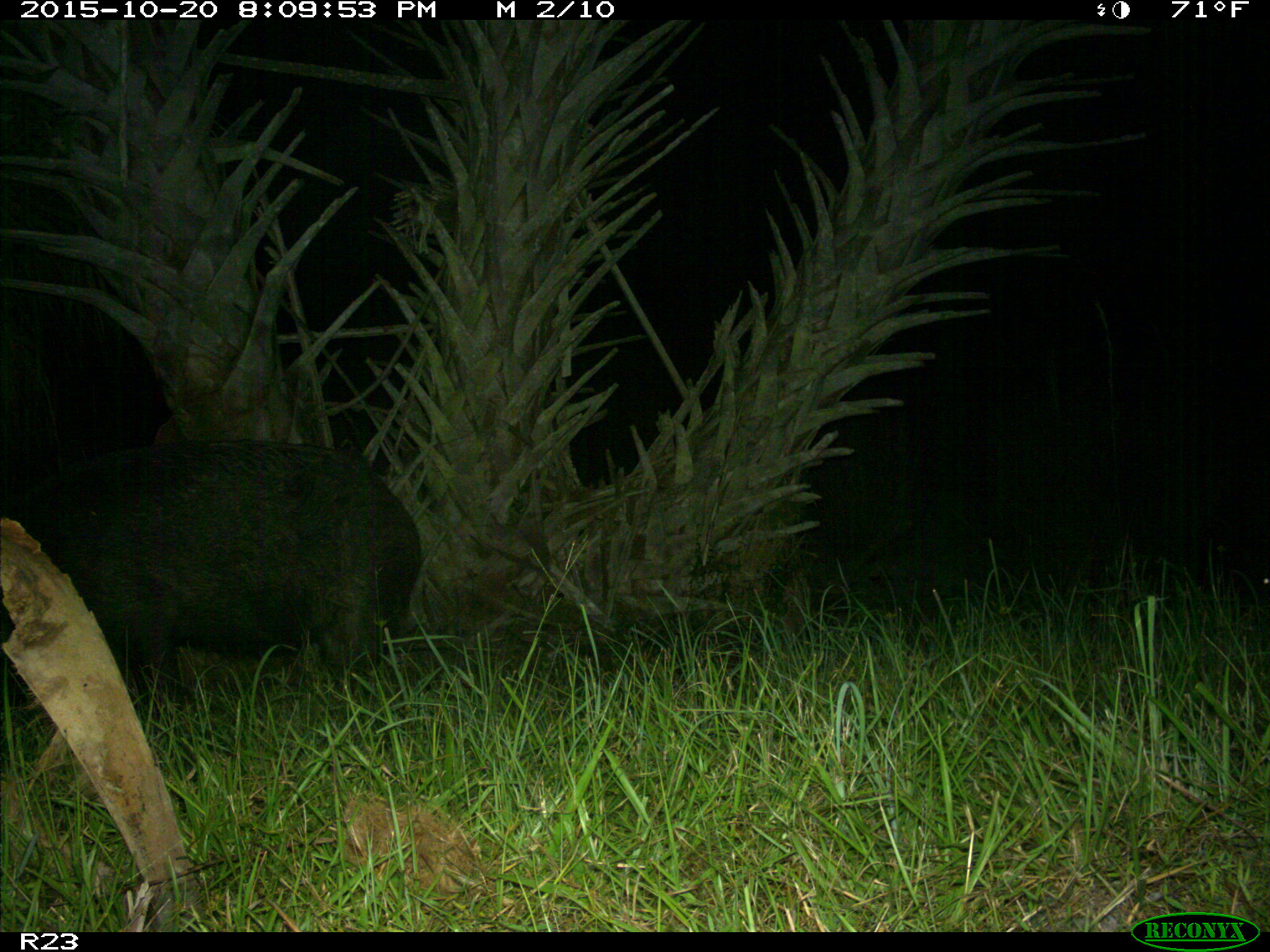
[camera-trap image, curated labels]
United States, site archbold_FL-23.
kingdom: Animalia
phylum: Chordata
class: Mammalia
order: Artiodactyla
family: Suidae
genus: Sus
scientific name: Sus scrofa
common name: wild boar